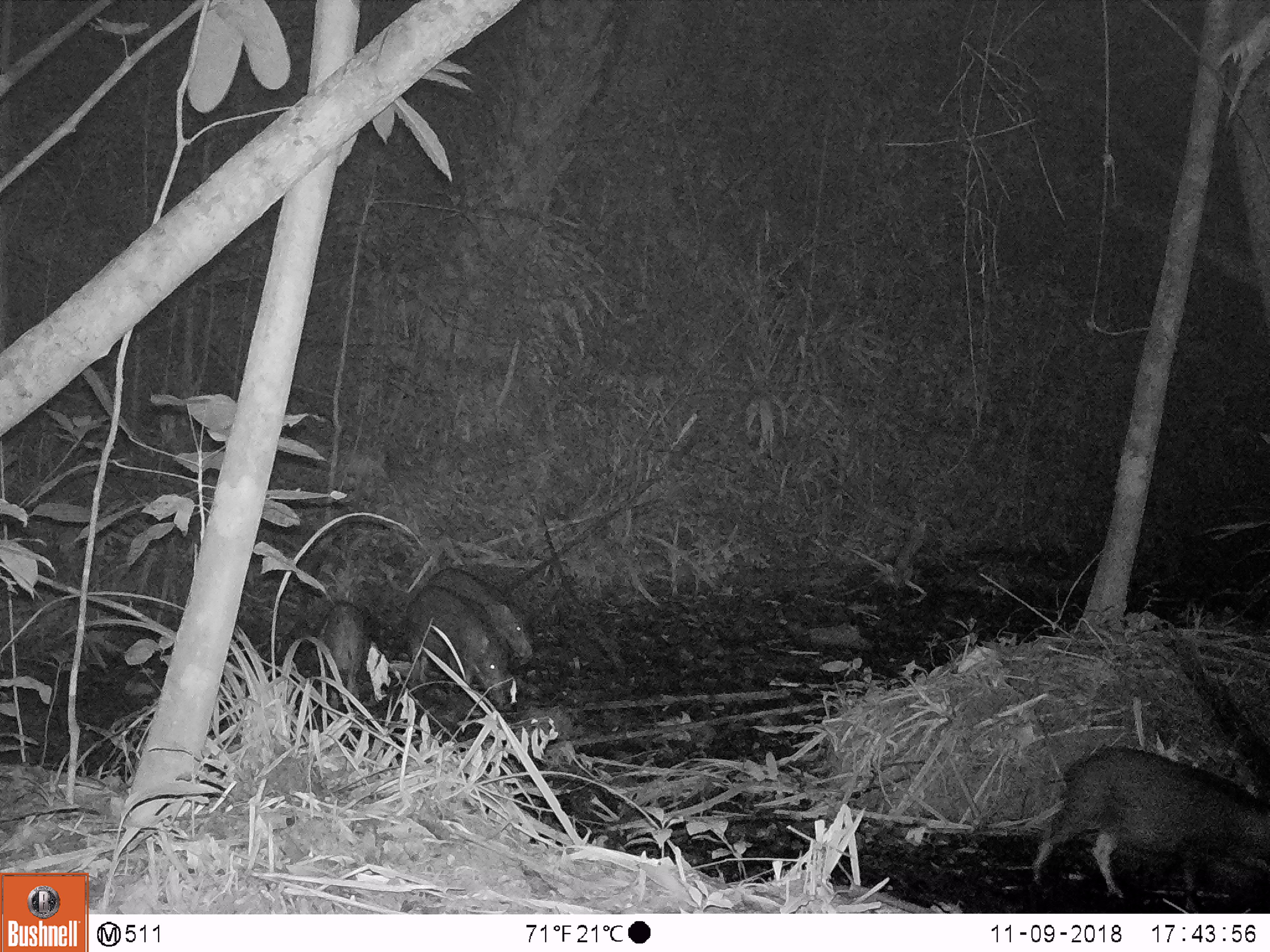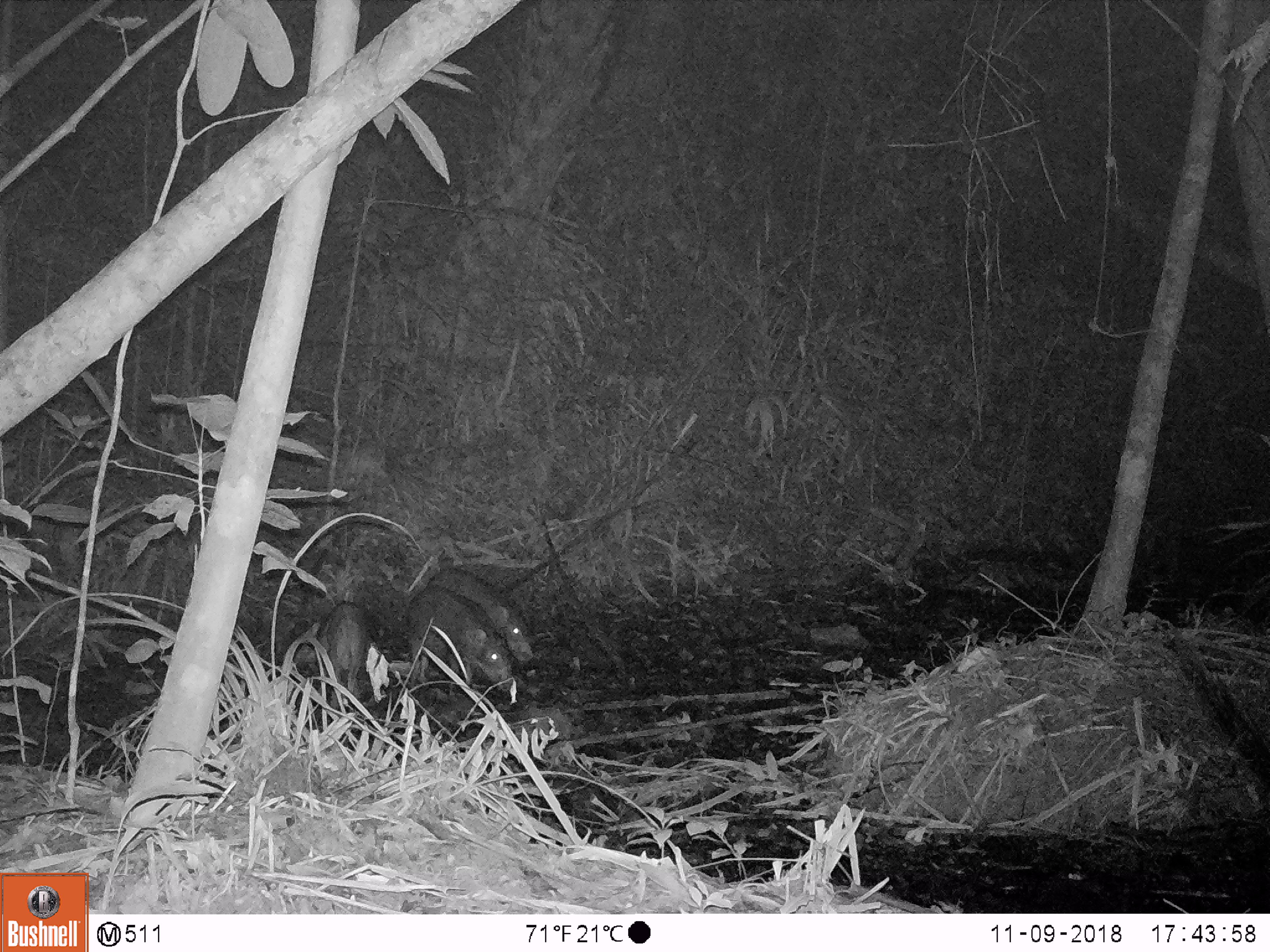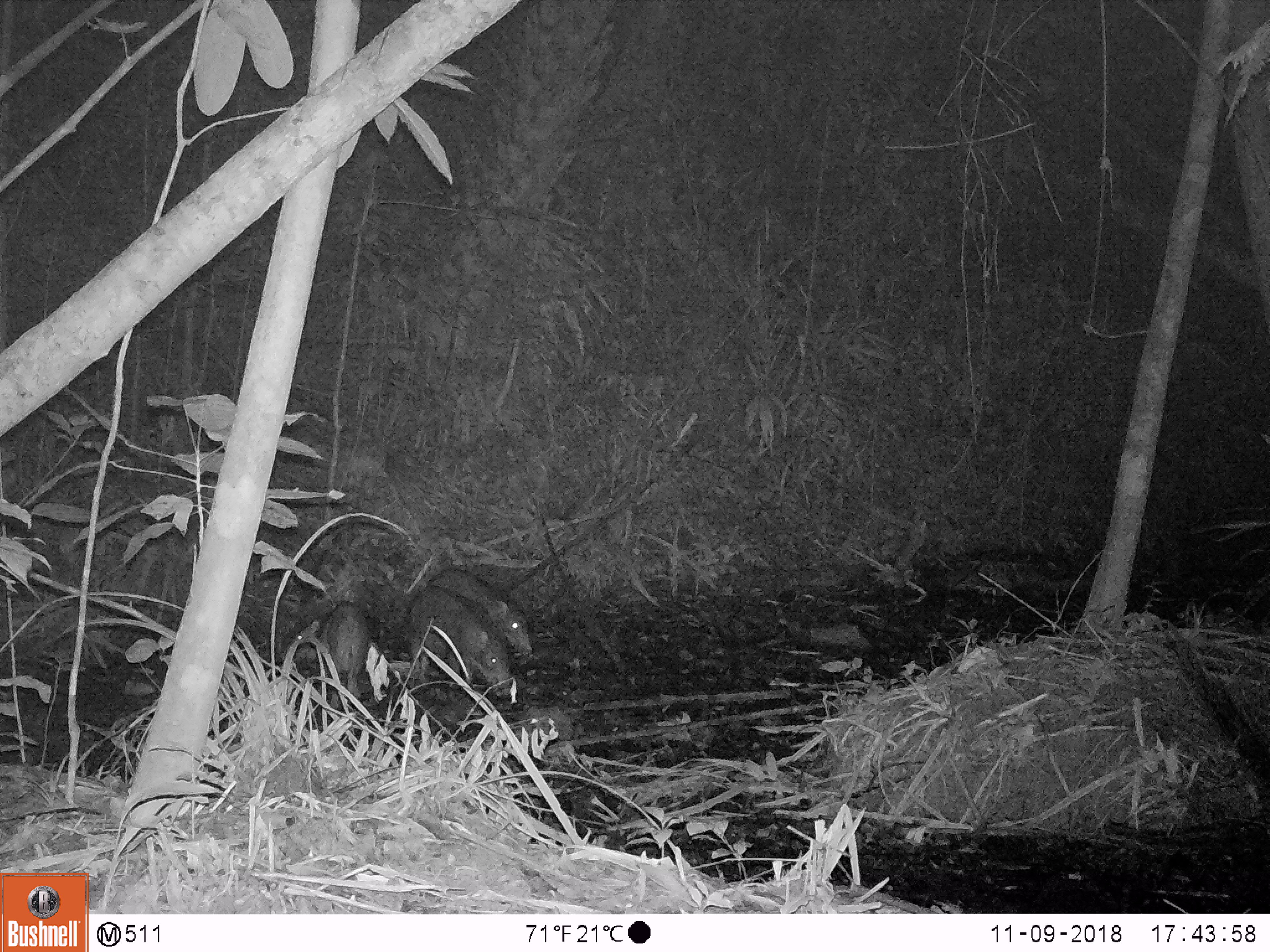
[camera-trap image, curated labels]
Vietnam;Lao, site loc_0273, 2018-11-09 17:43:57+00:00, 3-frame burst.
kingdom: Animalia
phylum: Chordata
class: Mammalia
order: Artiodactyla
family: Suidae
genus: Sus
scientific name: Sus scrofa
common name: eurasian wild pig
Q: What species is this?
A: Eurasian wild pig (Sus scrofa).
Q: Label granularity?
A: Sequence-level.